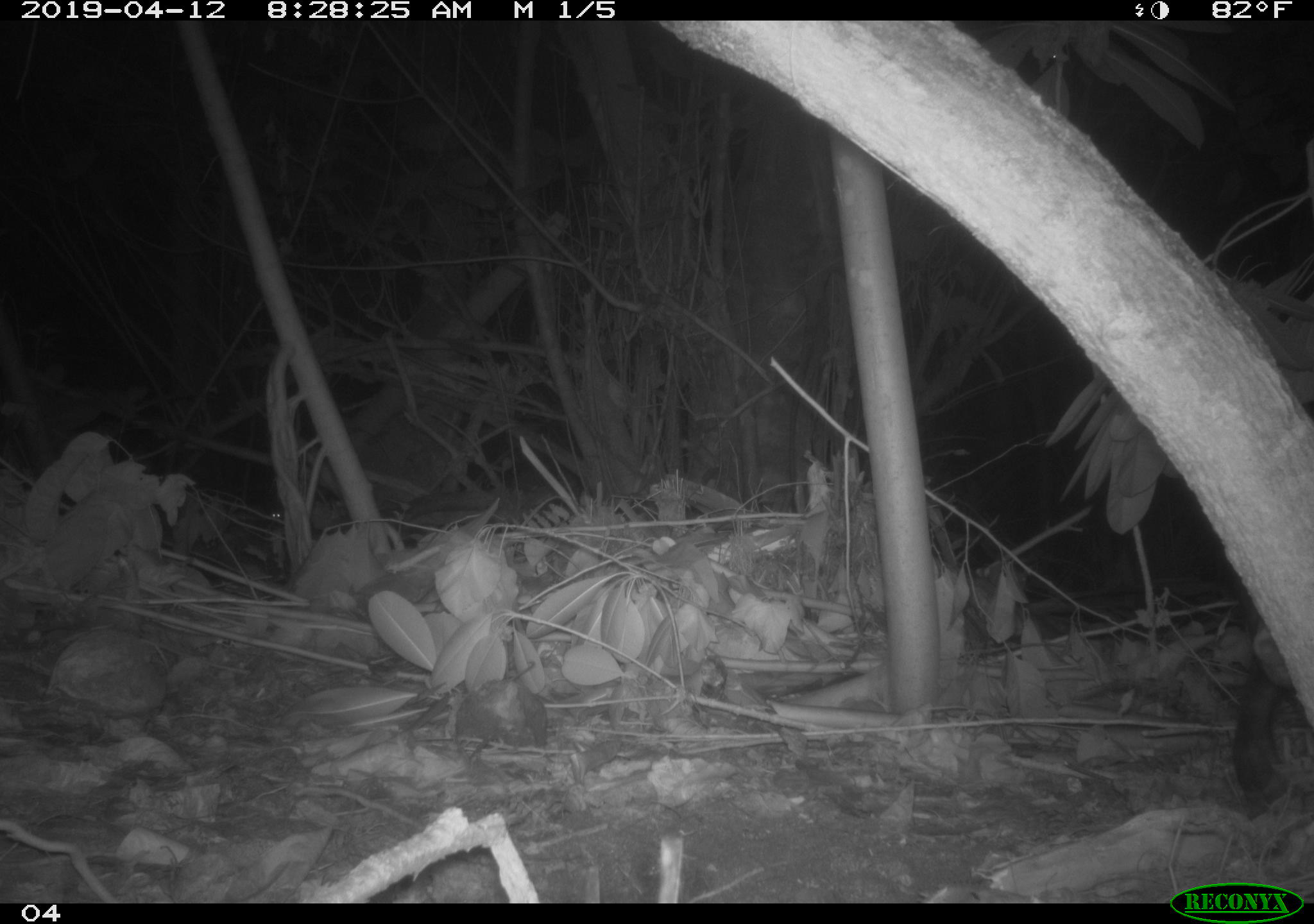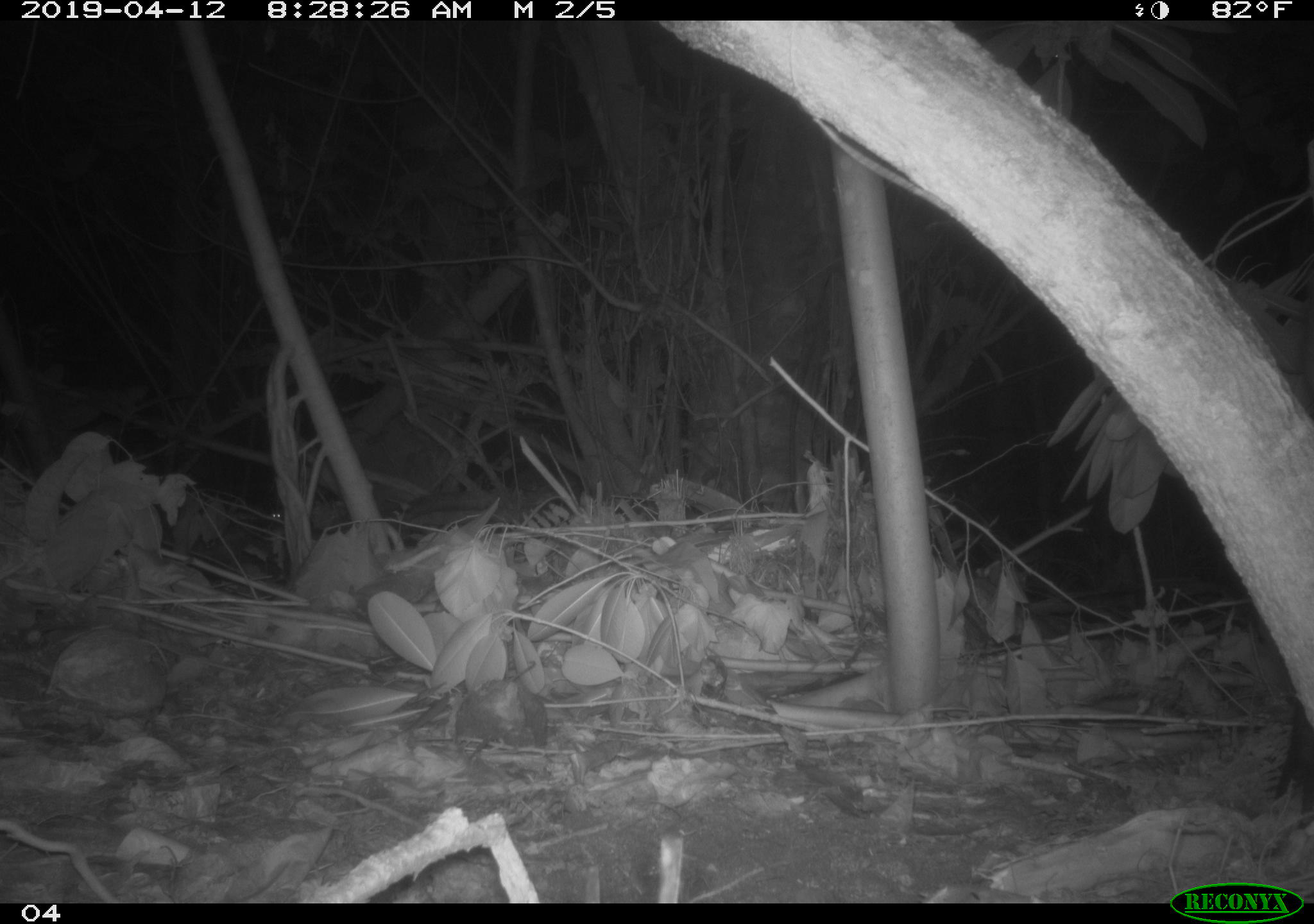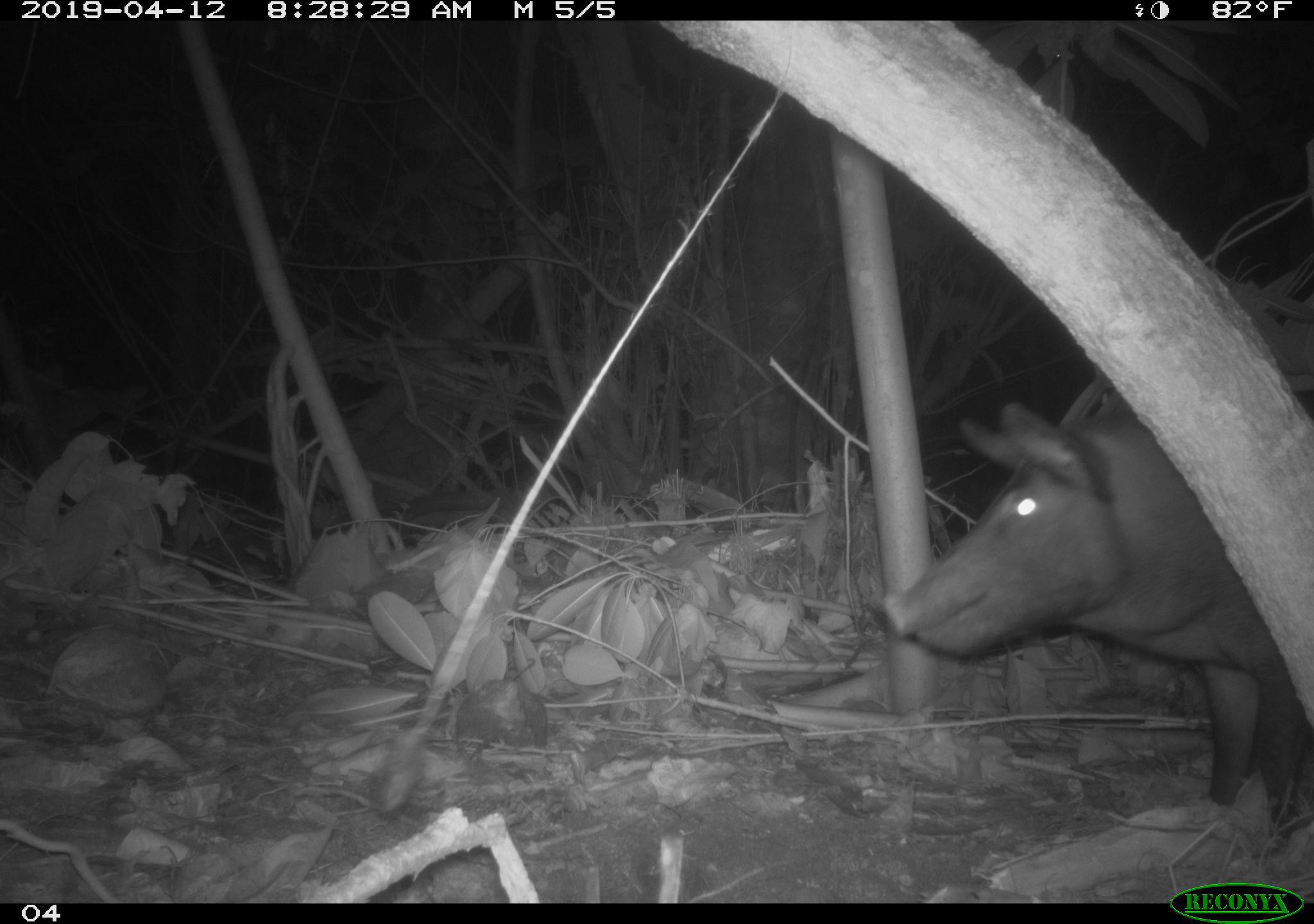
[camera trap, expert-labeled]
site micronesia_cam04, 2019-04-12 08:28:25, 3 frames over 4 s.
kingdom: Animalia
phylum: Chordata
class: Mammalia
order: Rodentia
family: Muridae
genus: Rattus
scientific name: Rattus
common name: rat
Rat (Rattus).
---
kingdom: Animalia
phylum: Chordata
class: Mammalia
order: Artiodactyla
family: Suidae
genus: Sus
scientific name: Sus scrofa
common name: pig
Pig (Sus scrofa).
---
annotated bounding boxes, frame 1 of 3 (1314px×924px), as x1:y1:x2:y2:
pig: 1220:599:1304:816
rat: 264:502:287:524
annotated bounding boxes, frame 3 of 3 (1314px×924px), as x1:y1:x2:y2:
pig: 869:384:1309:825